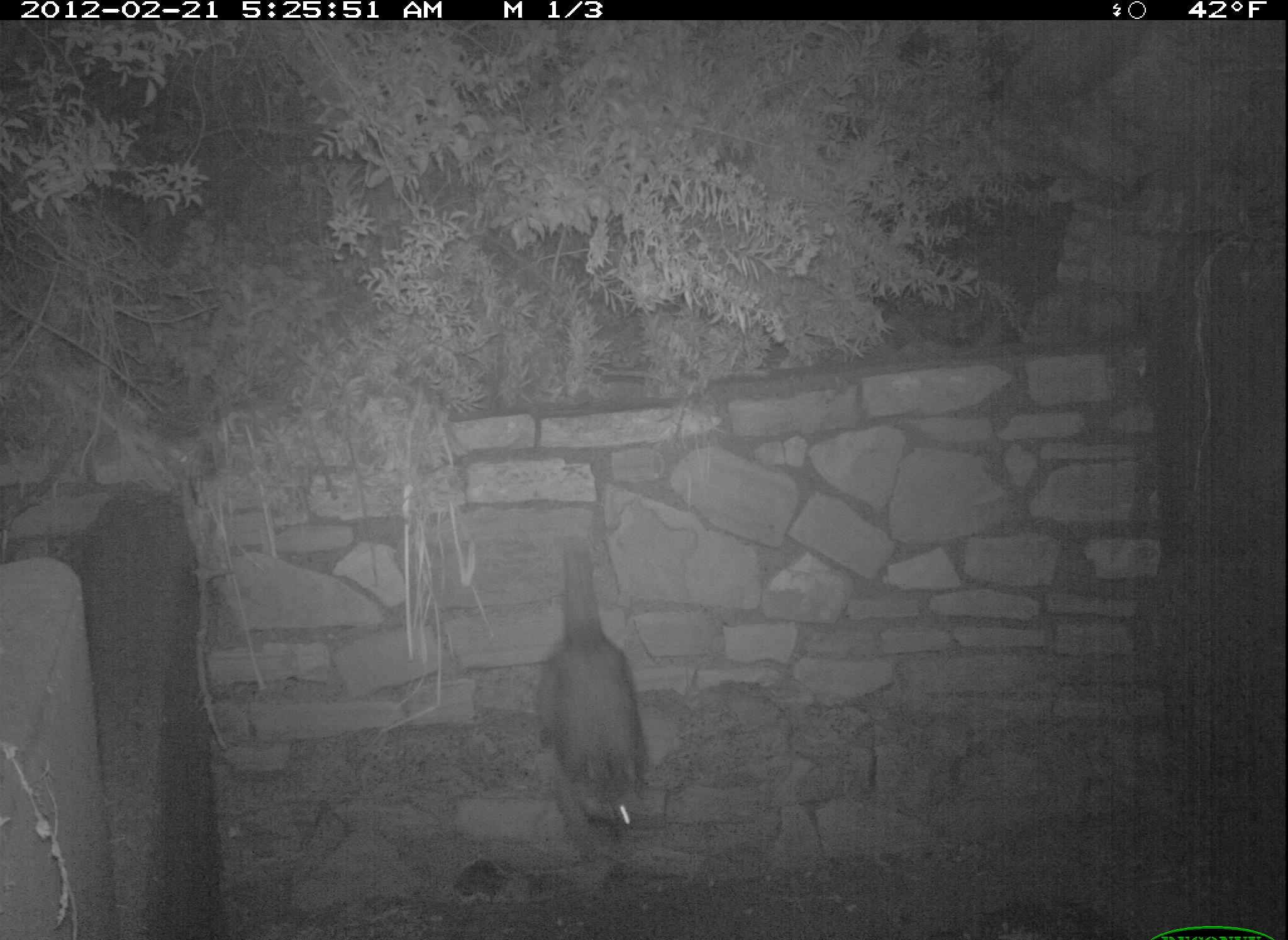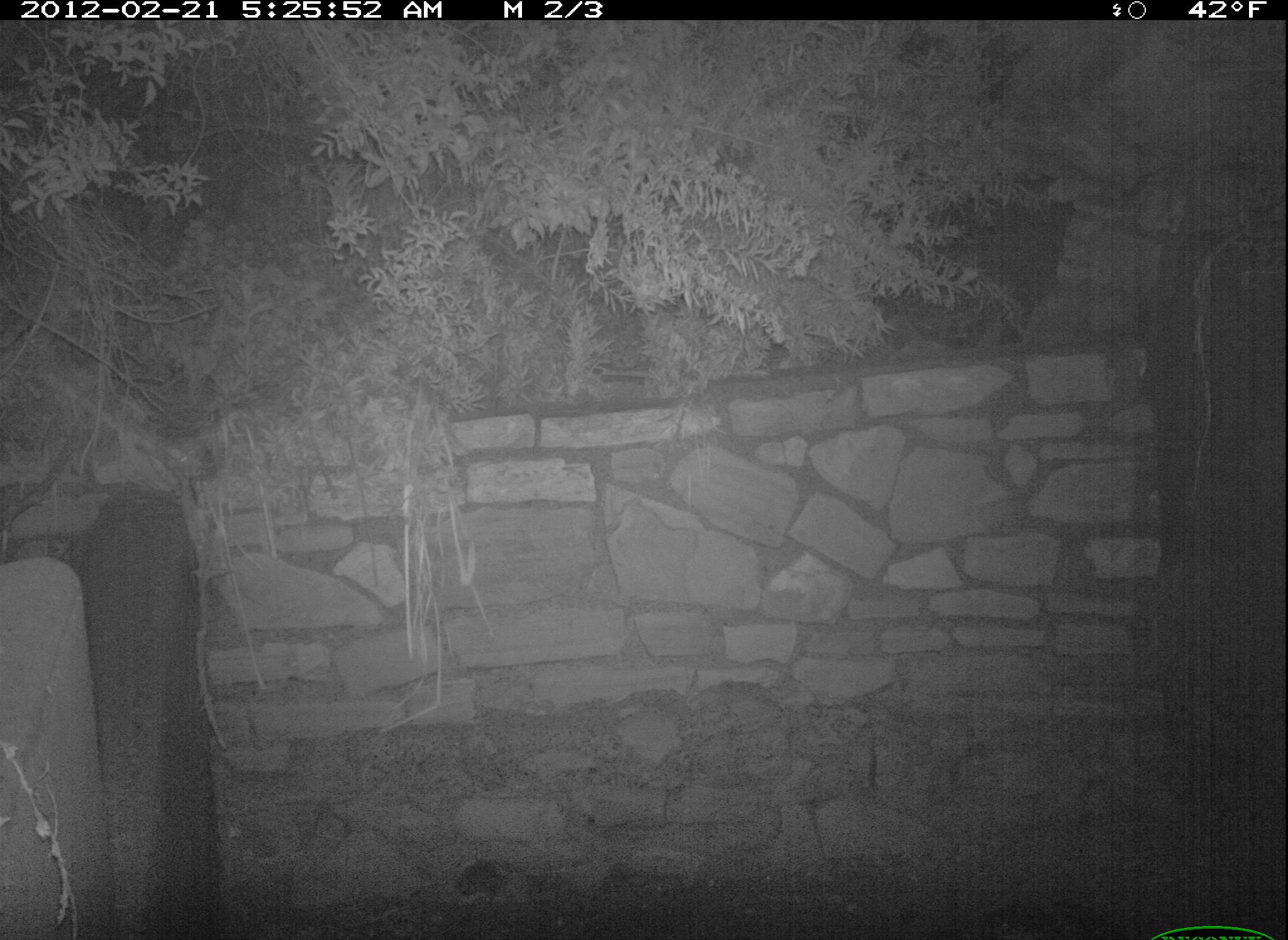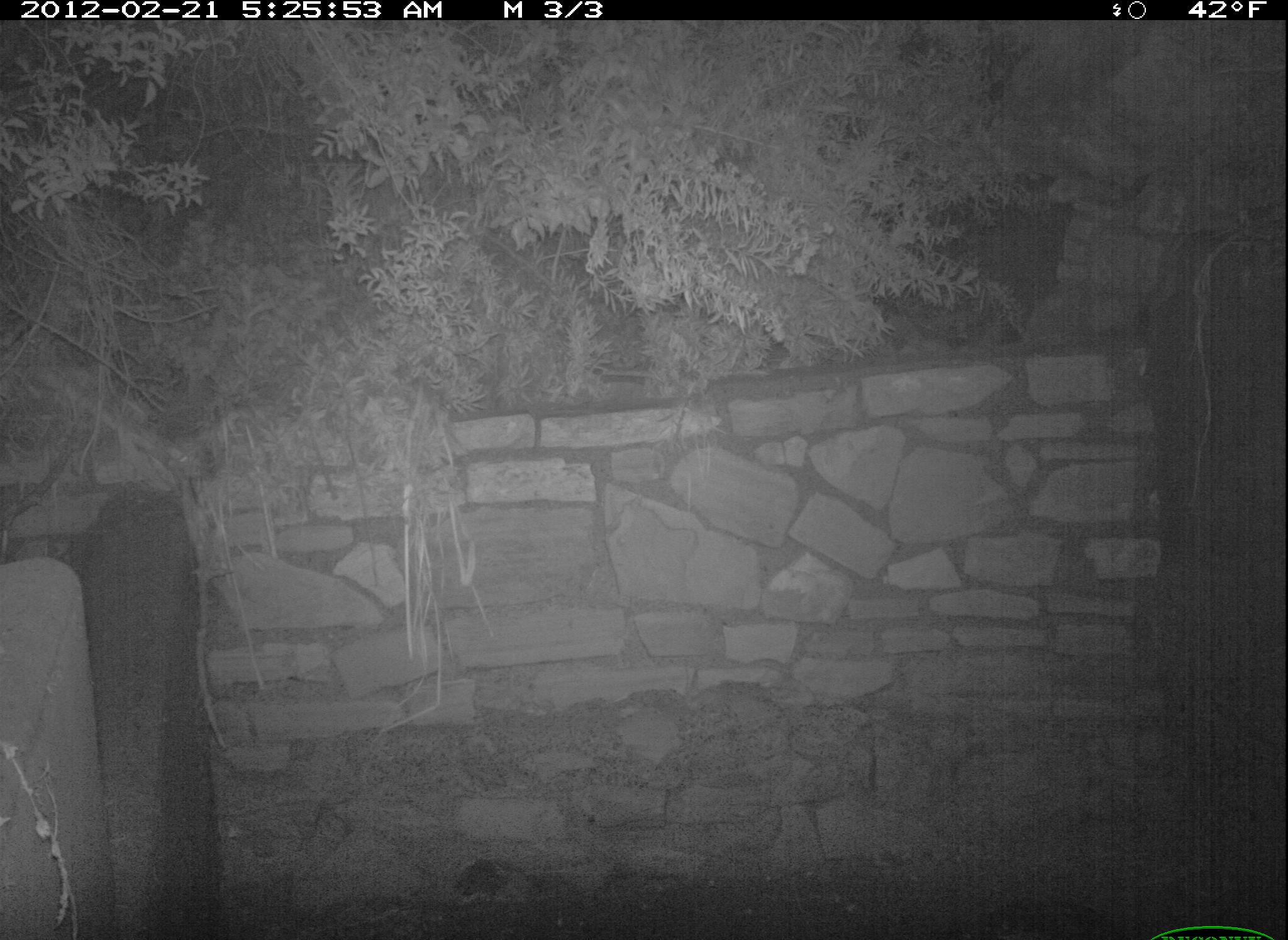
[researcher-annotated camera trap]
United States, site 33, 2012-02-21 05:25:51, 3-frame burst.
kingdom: Animalia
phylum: Chordata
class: Mammalia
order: Carnivora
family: Procyonidae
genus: Procyon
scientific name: Procyon lotor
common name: raccoon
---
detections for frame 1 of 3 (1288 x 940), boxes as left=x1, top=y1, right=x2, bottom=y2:
raccoon: left=525, top=538, right=660, bottom=879